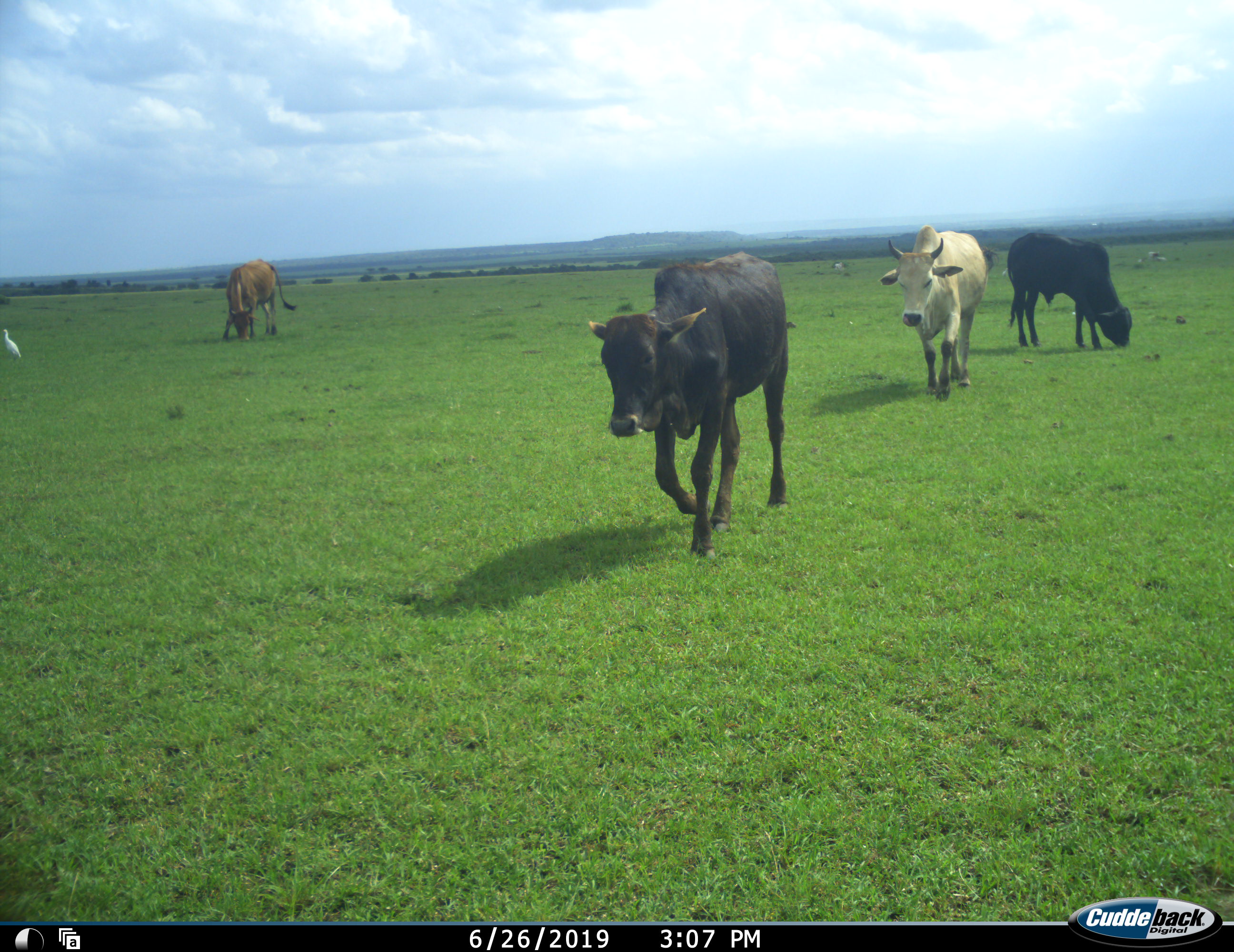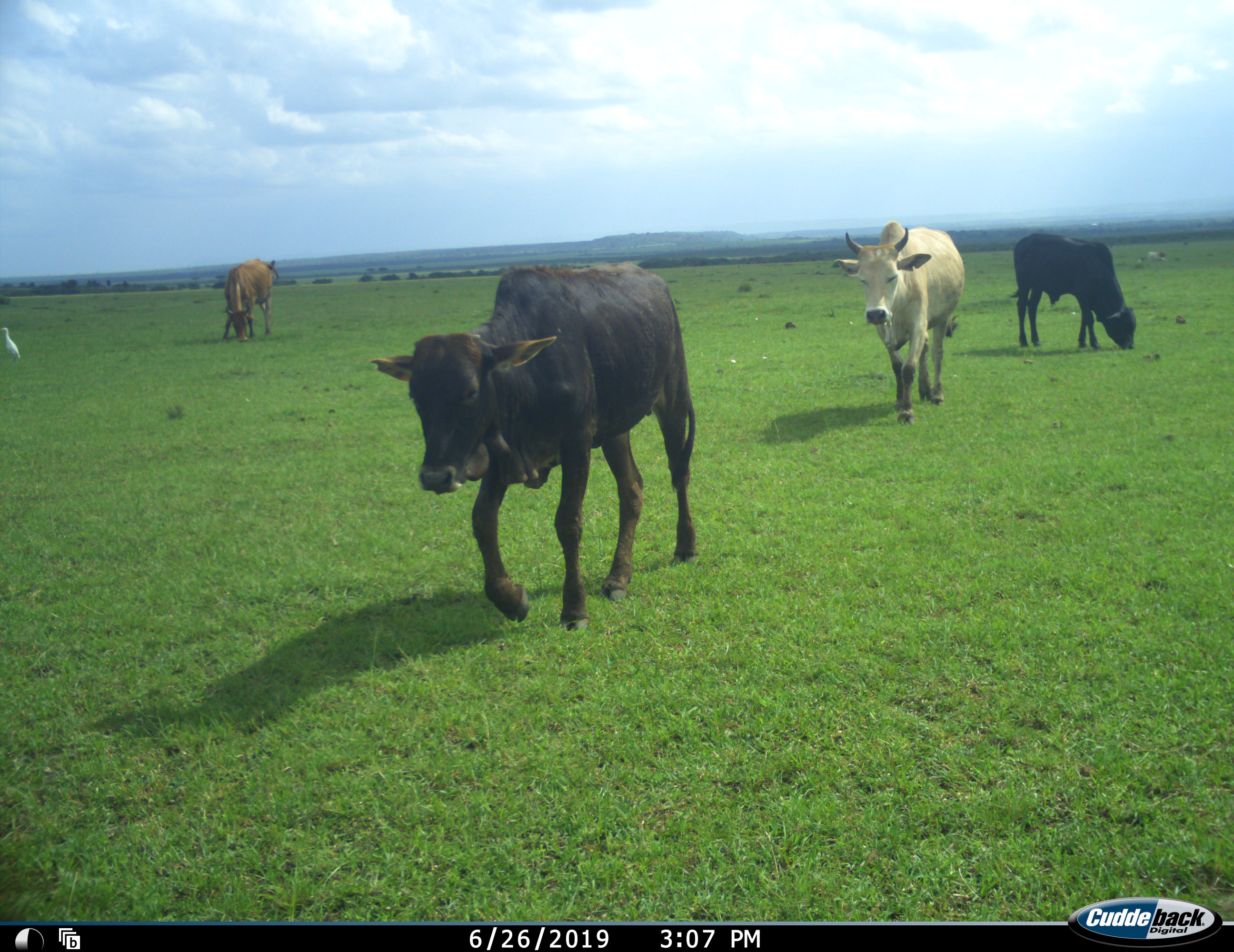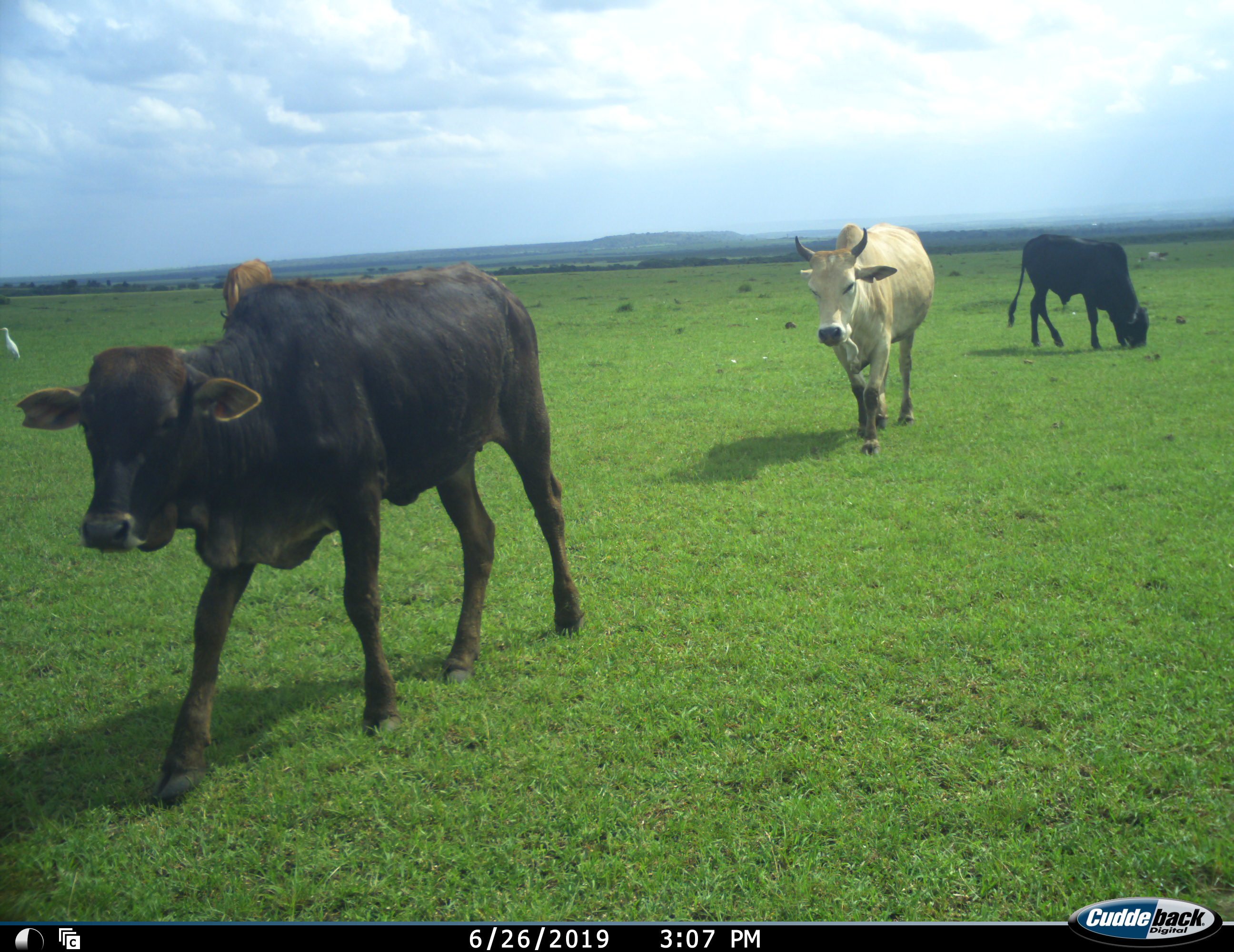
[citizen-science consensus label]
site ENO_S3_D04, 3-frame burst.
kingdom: Animalia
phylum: Chordata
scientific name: Vertebrata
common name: domestic animal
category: domesticanimal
Domesticanimal (domestic animal) (Vertebrata), count 4. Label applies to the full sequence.